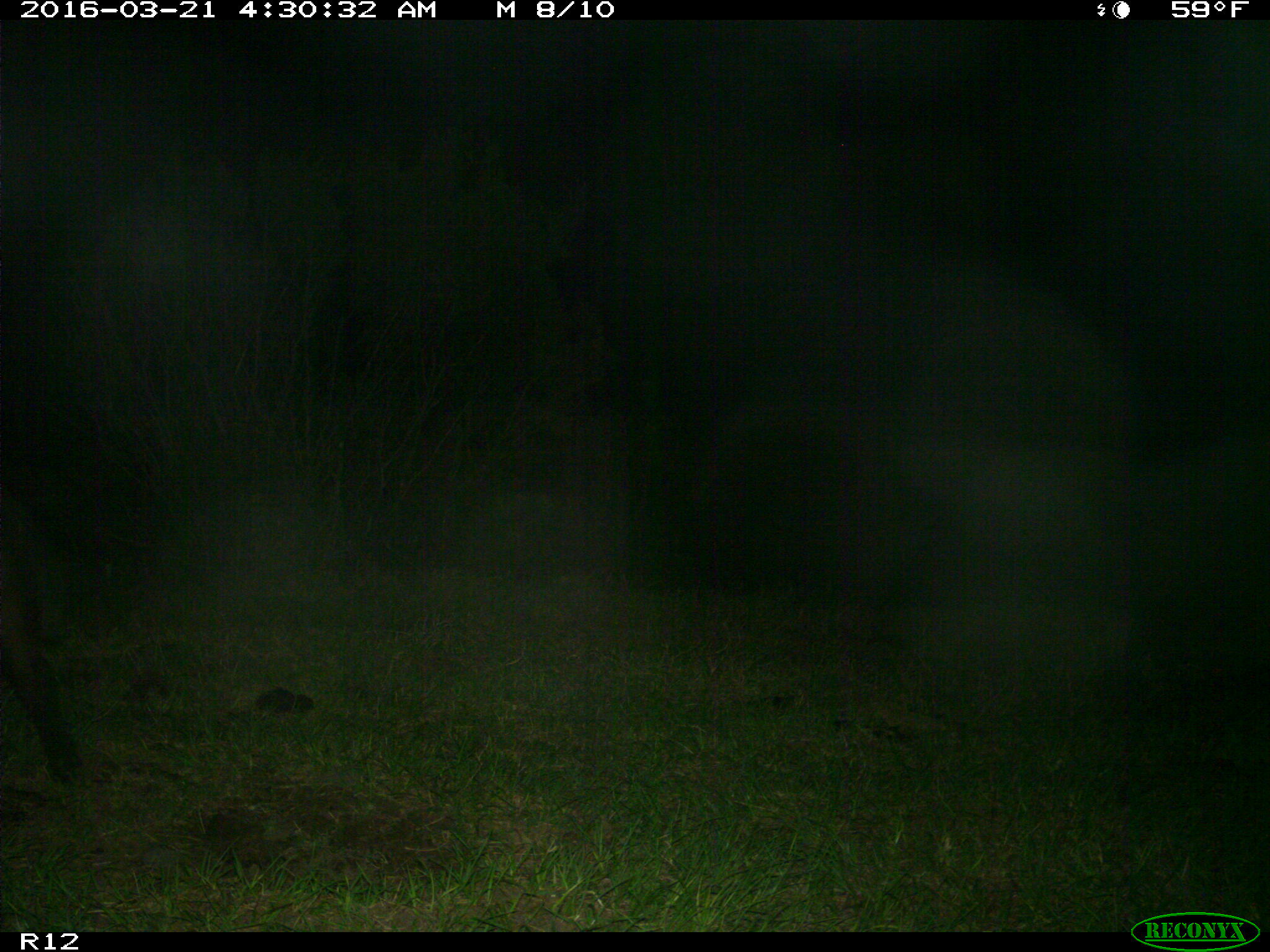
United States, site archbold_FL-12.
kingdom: Animalia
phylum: Chordata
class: Mammalia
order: Artiodactyla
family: Suidae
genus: Sus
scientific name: Sus scrofa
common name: wild boar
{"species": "Sus scrofa (wild boar)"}